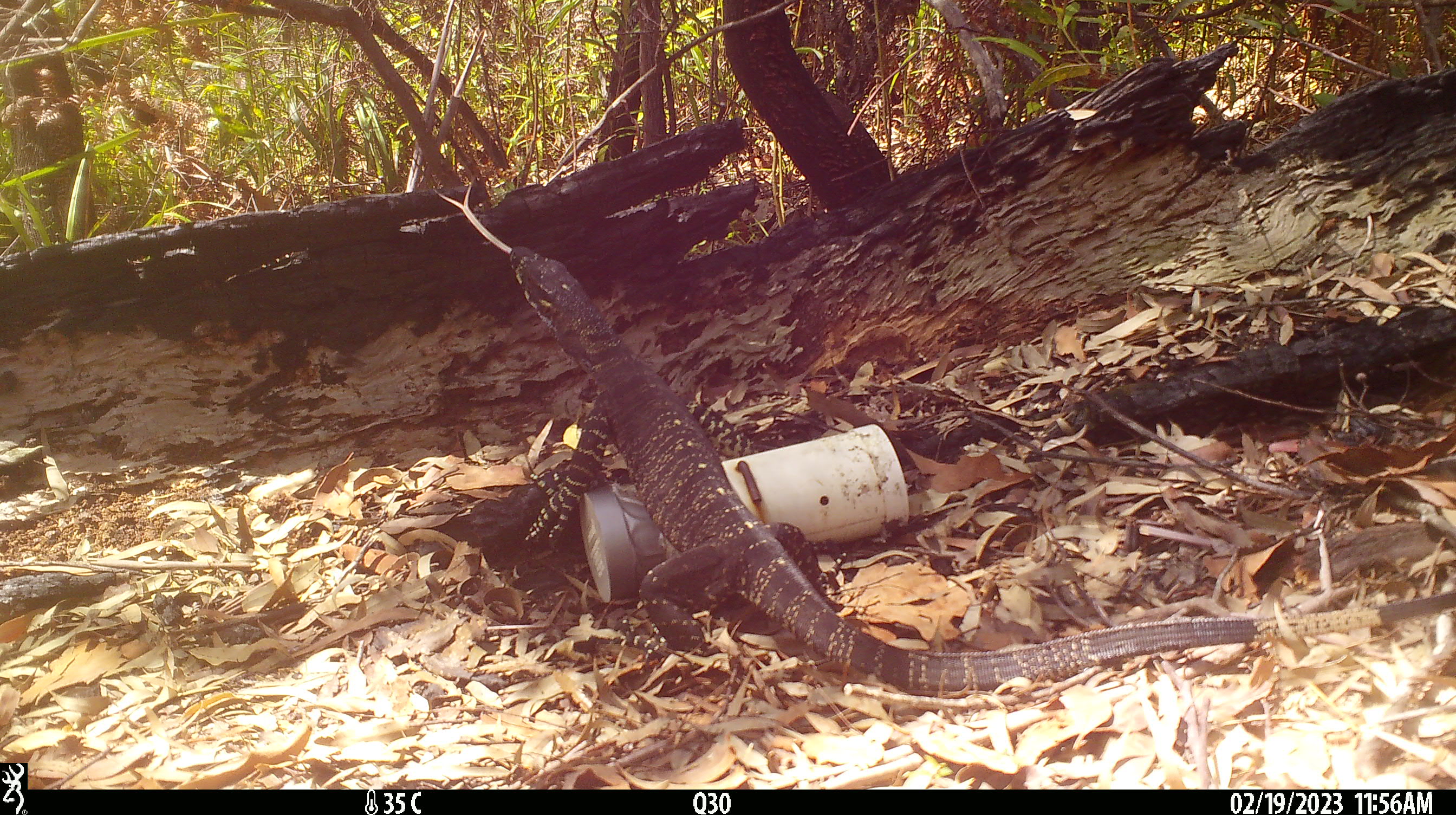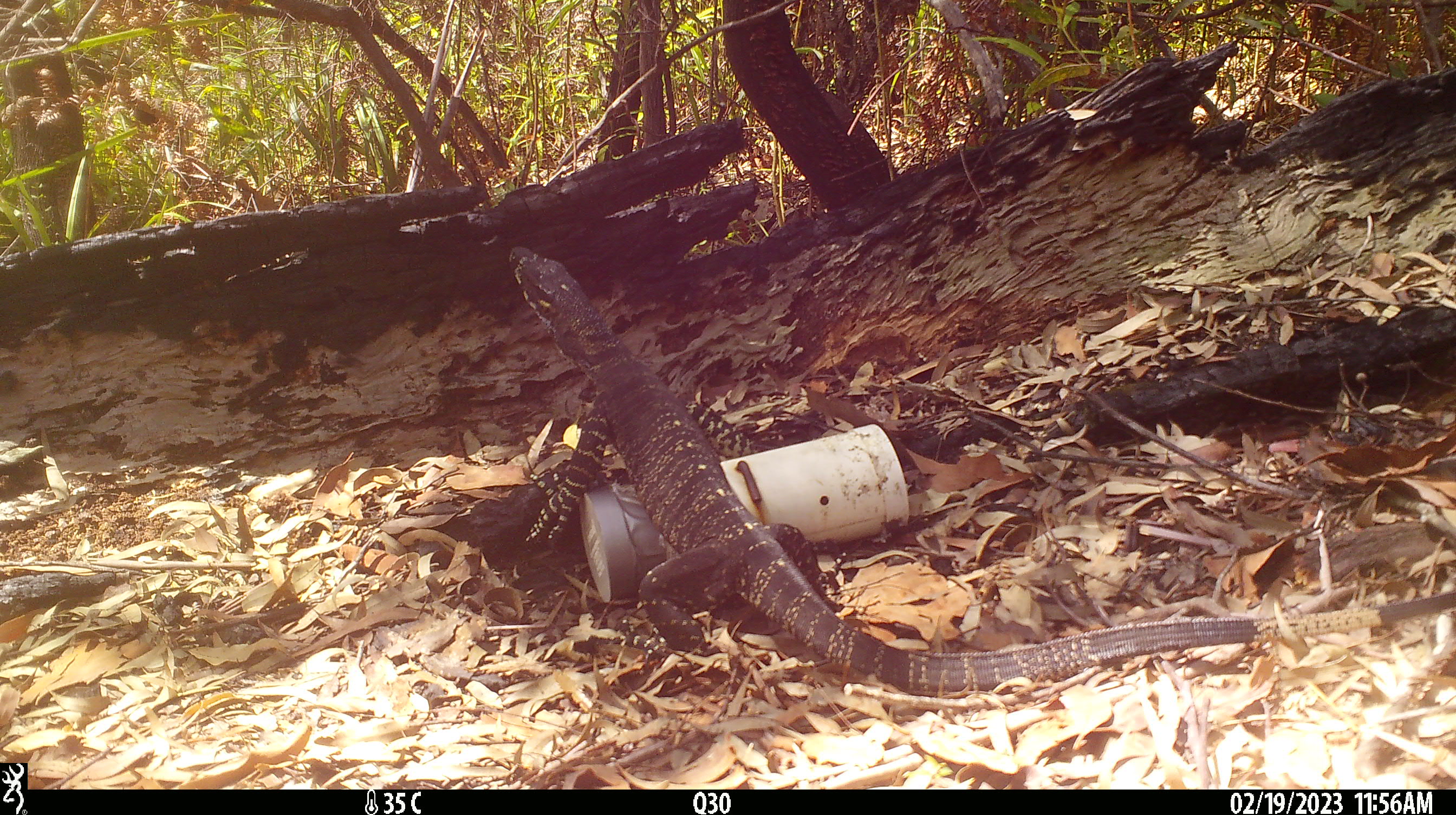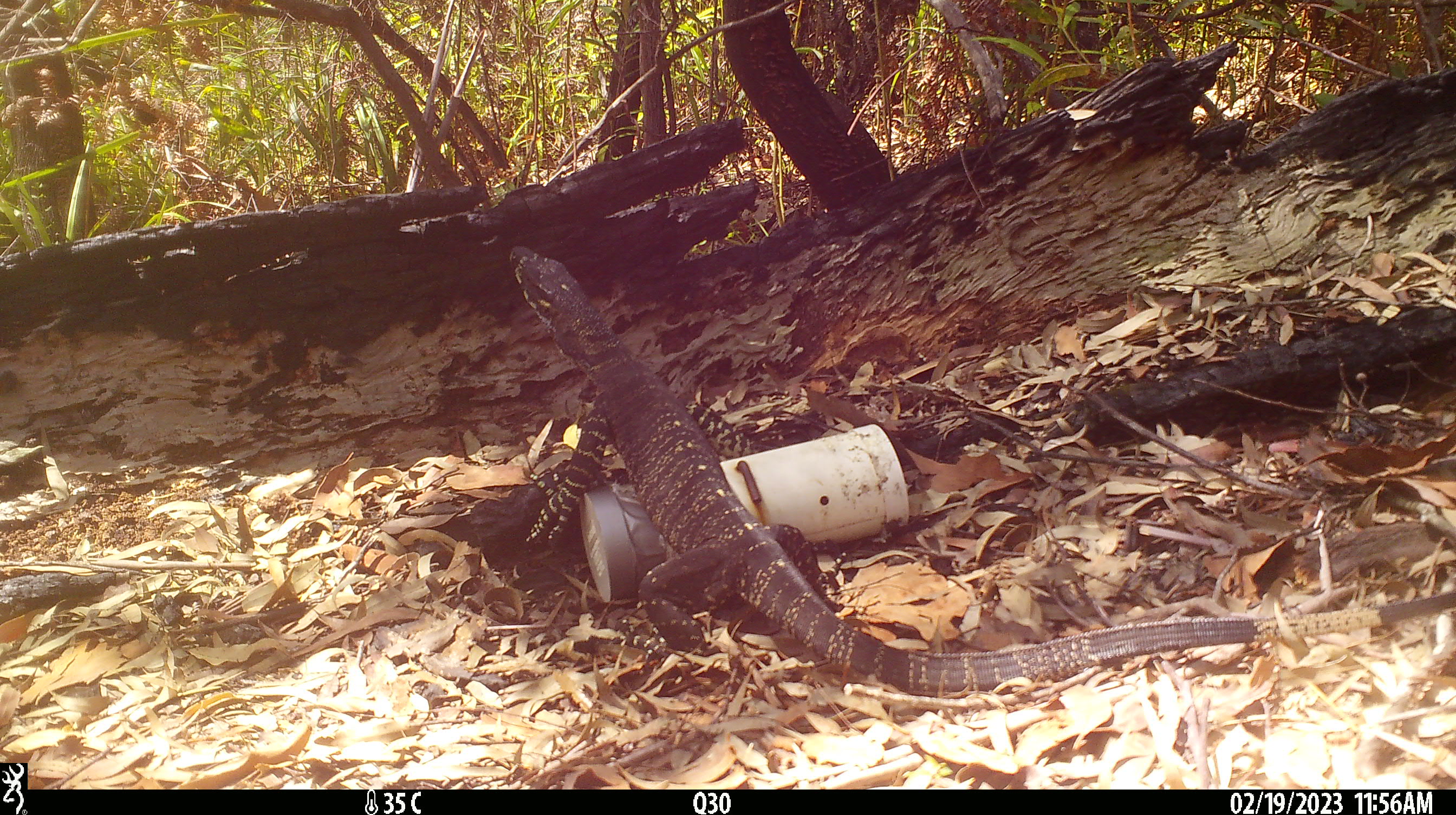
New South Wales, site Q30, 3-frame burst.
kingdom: Animalia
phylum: Chordata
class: Reptilia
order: Squamata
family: Varanidae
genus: Varanus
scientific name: Varanus varius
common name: lace monitor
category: goanna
Goanna (lace monitor) (Varanus varius).